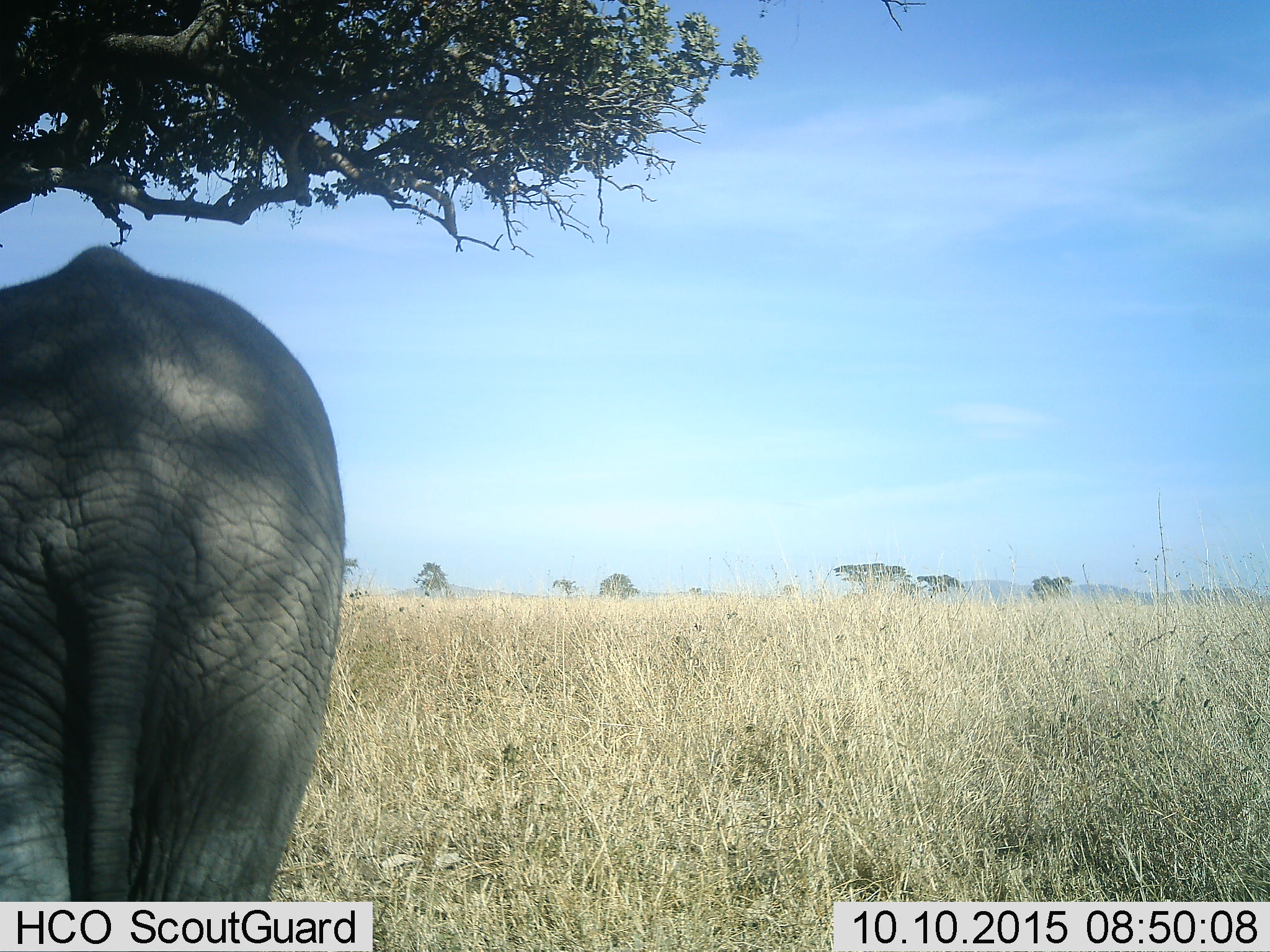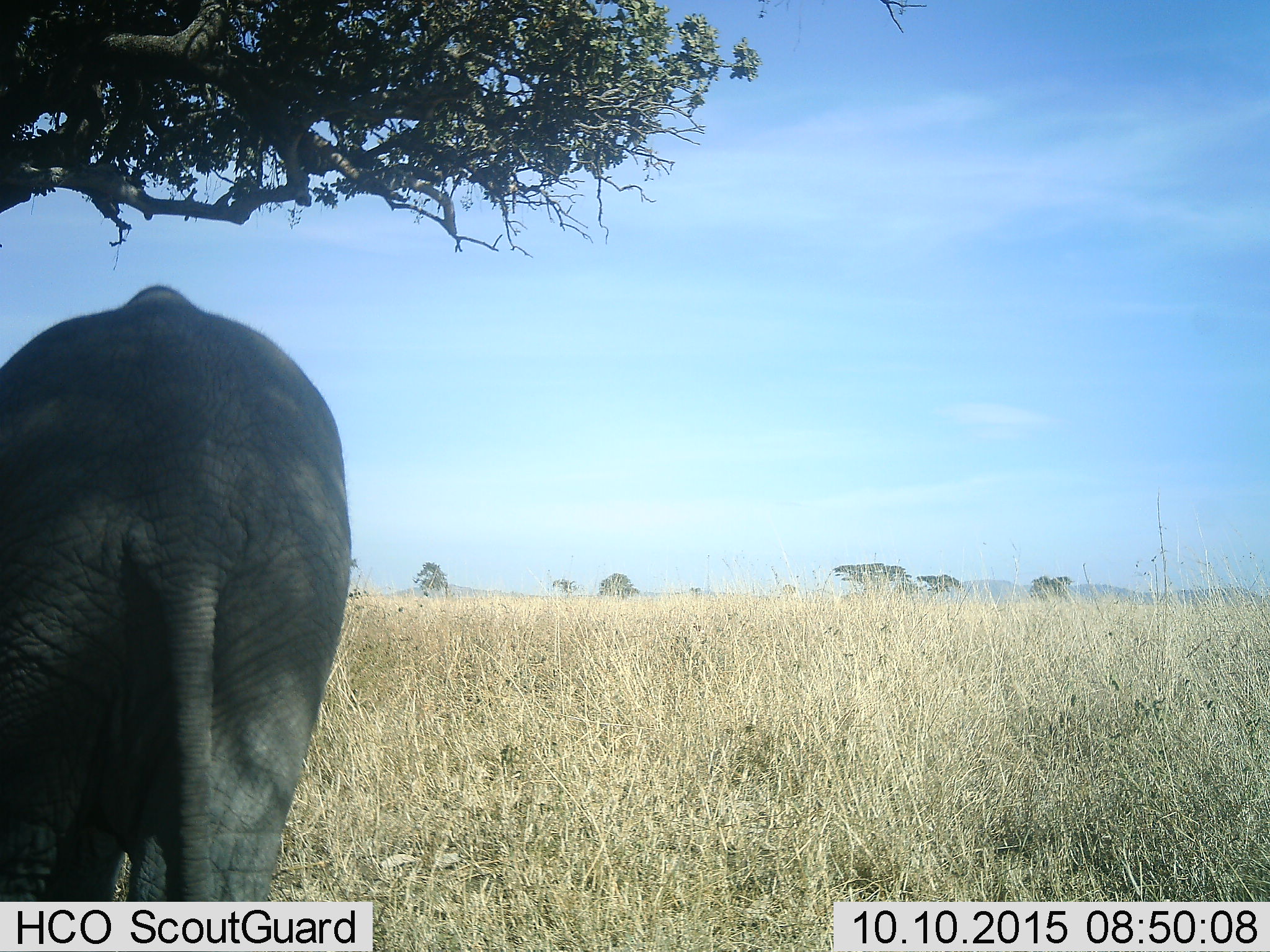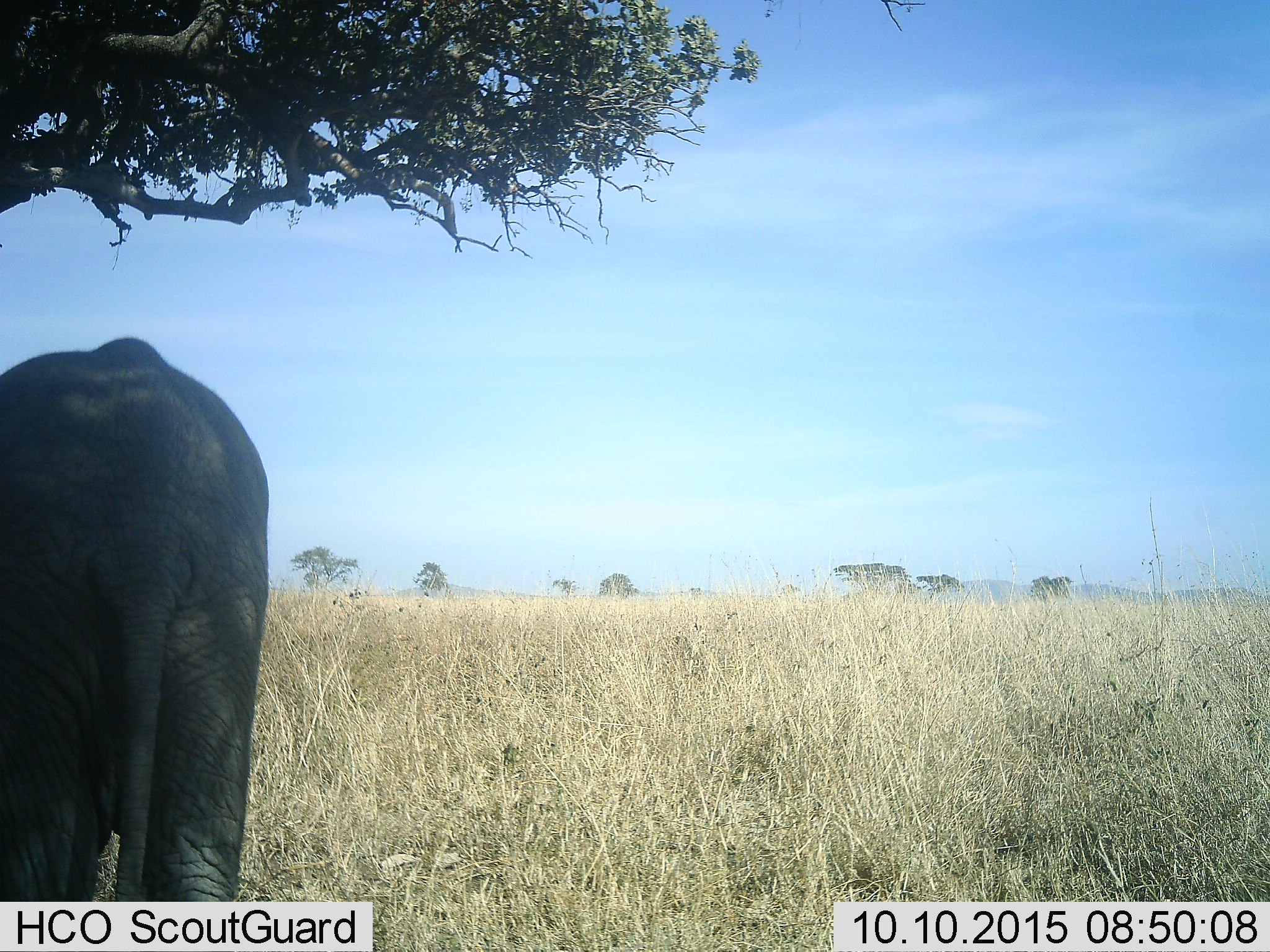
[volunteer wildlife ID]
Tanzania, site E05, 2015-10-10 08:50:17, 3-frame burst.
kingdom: Animalia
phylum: Chordata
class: Mammalia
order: Proboscidea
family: Elephantidae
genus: Loxodonta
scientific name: Loxodonta africana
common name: african bush elephant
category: elephant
Elephant (african bush elephant) (Loxodonta africana), count 1. Behavior (volunteer vote fractions): standing 28%, resting 0%, moving 72%, interacting 0%. Young present (vote fraction): 22%. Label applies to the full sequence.